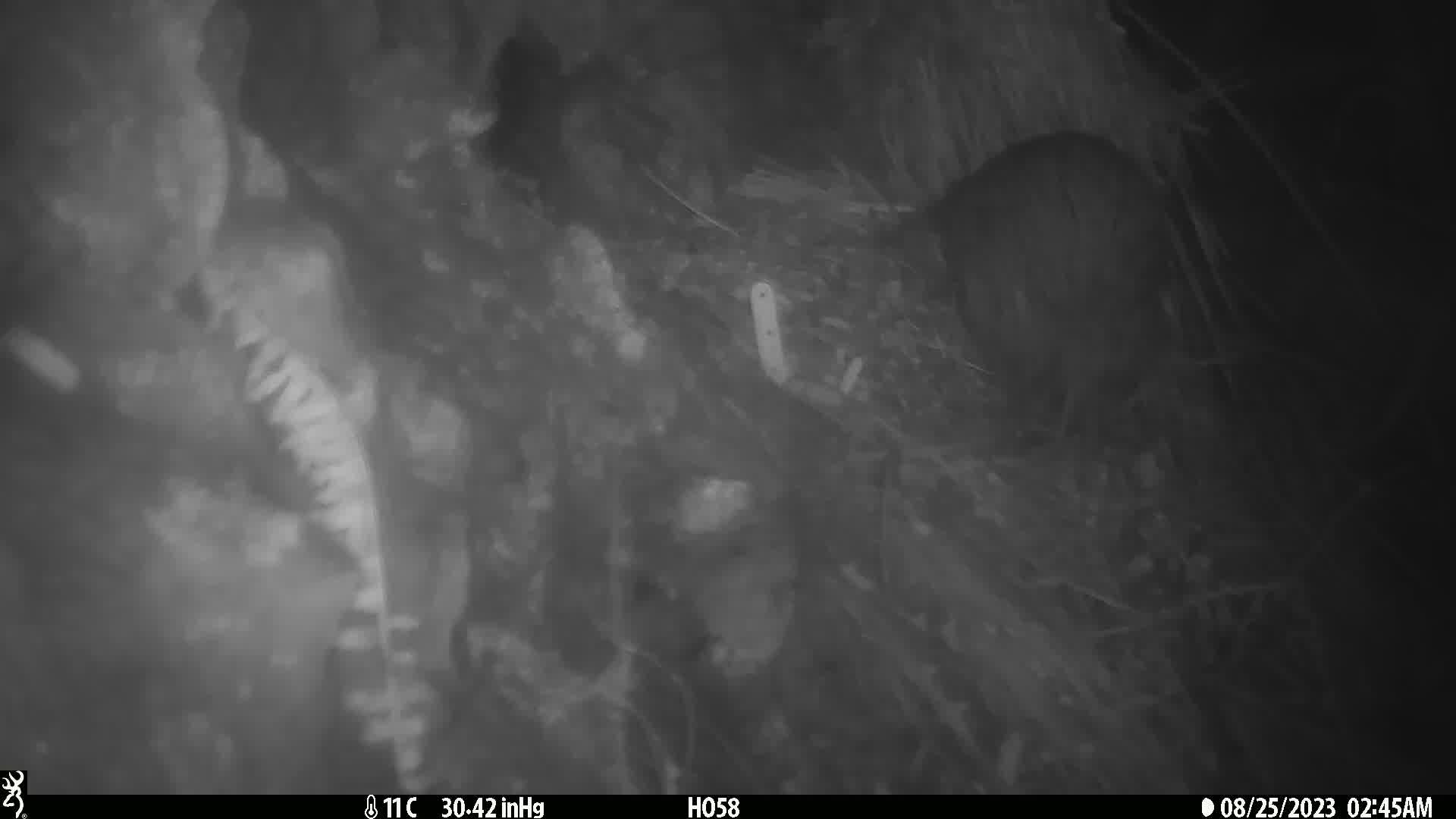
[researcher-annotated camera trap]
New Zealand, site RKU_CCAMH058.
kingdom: Animalia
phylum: Chordata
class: Aves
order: Apterygiformes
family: Apterygidae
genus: Apteryx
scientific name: Apteryx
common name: kiwi